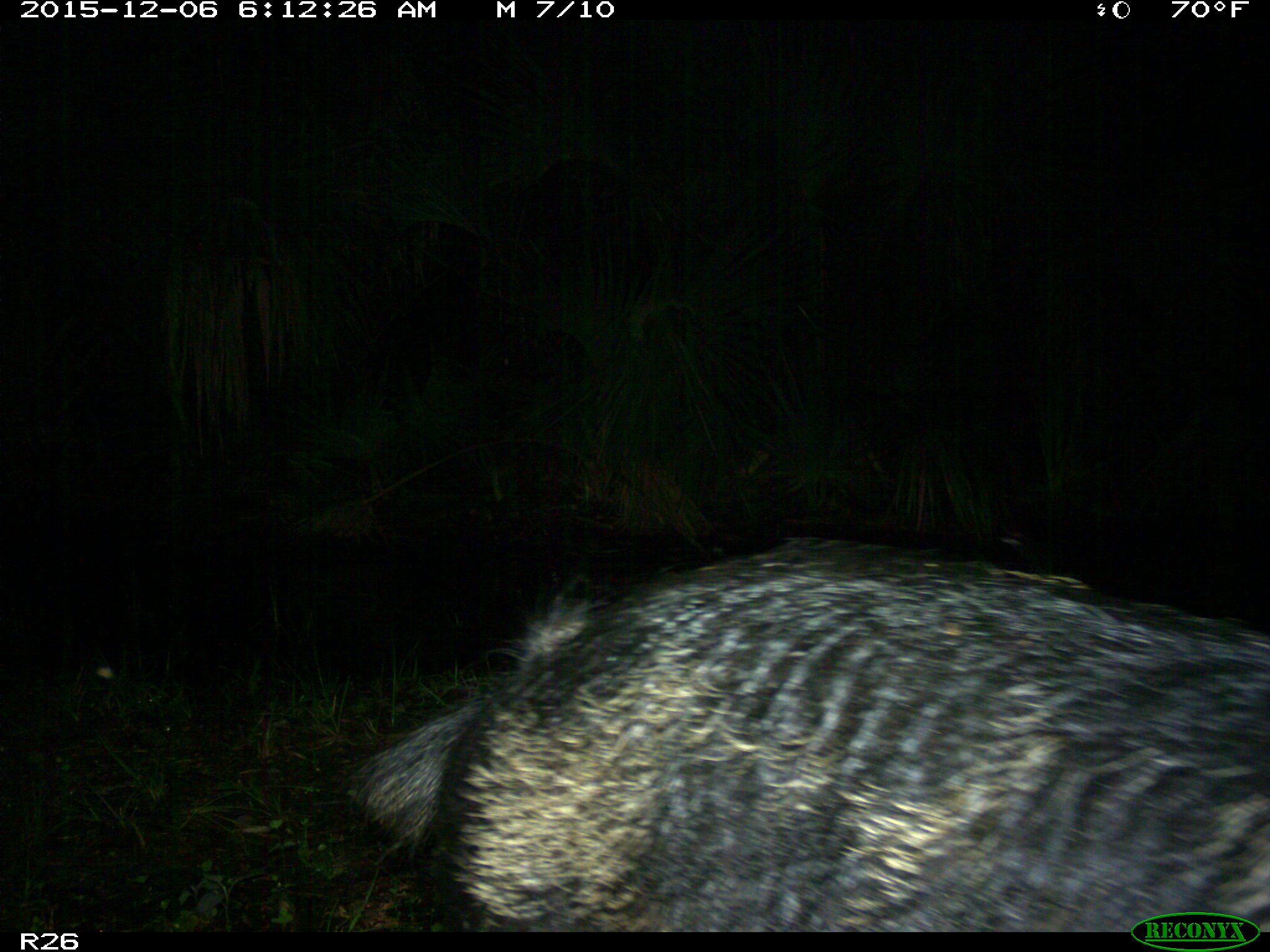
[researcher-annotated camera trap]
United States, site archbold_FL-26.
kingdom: Animalia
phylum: Chordata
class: Mammalia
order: Artiodactyla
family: Suidae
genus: Sus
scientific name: Sus scrofa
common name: wild boar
Sus scrofa (wild boar).